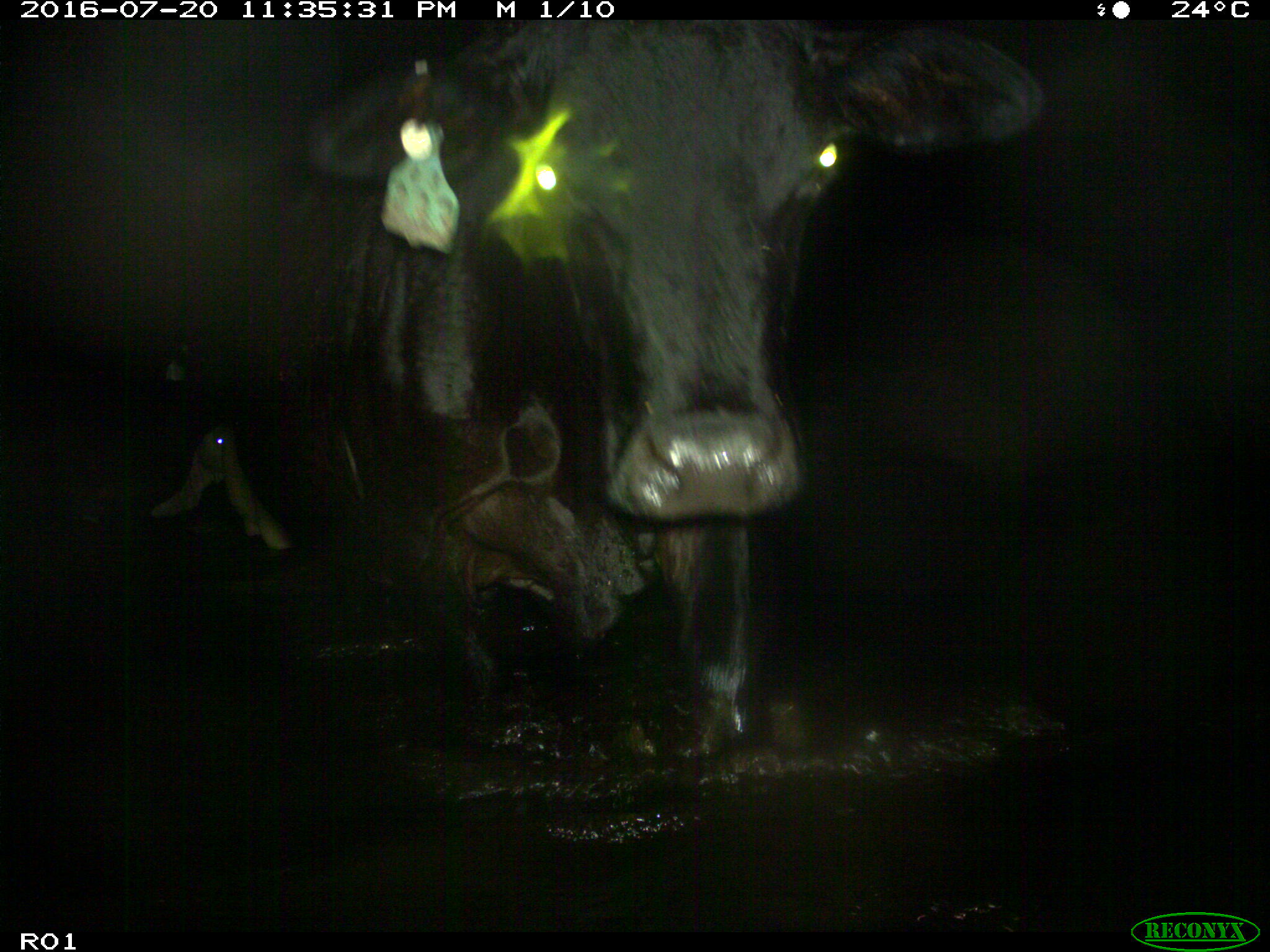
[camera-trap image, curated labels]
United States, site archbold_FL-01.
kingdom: Animalia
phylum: Chordata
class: Mammalia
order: Artiodactyla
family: Bovidae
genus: Bos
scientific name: Bos taurus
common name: domestic cow